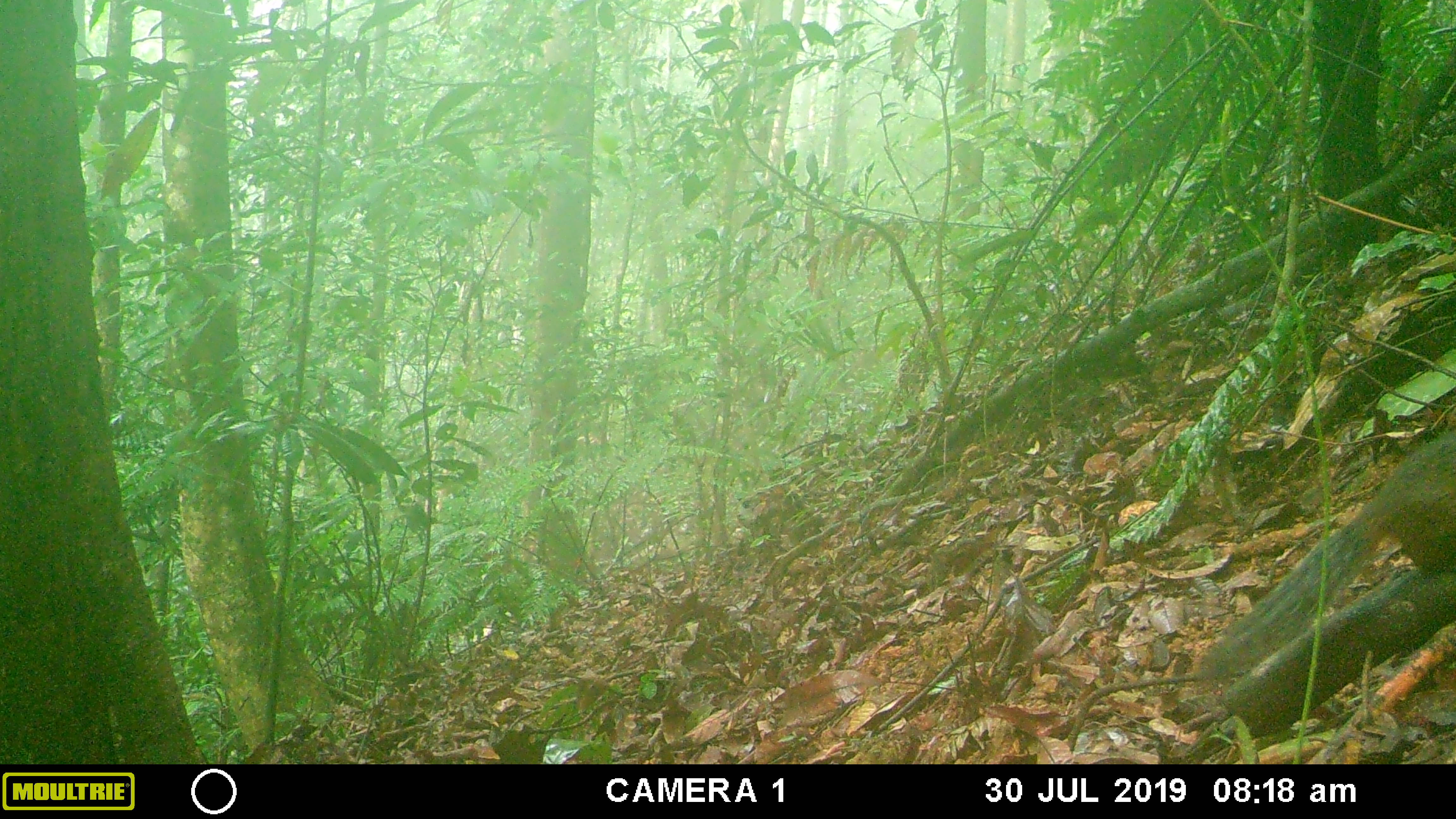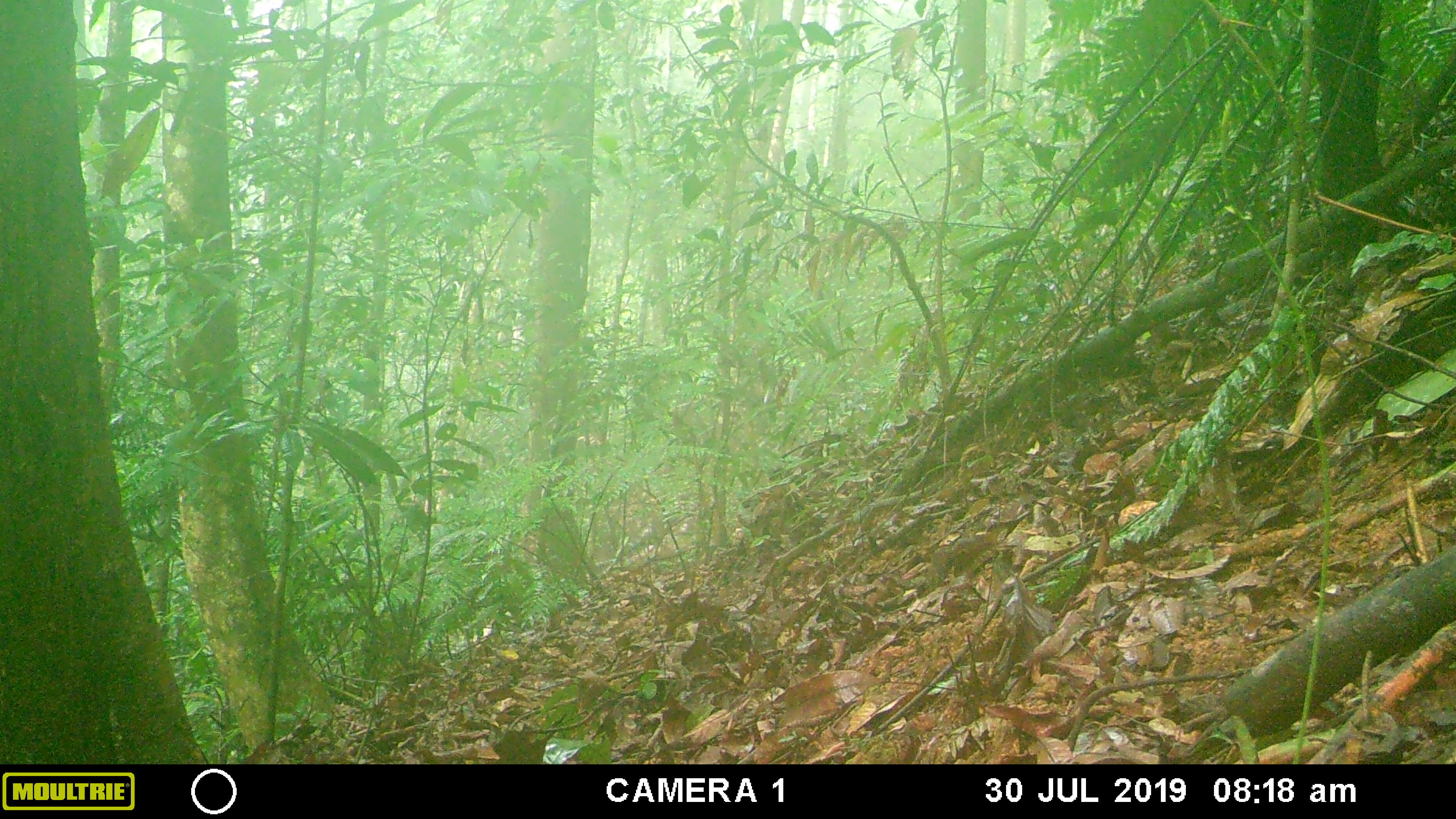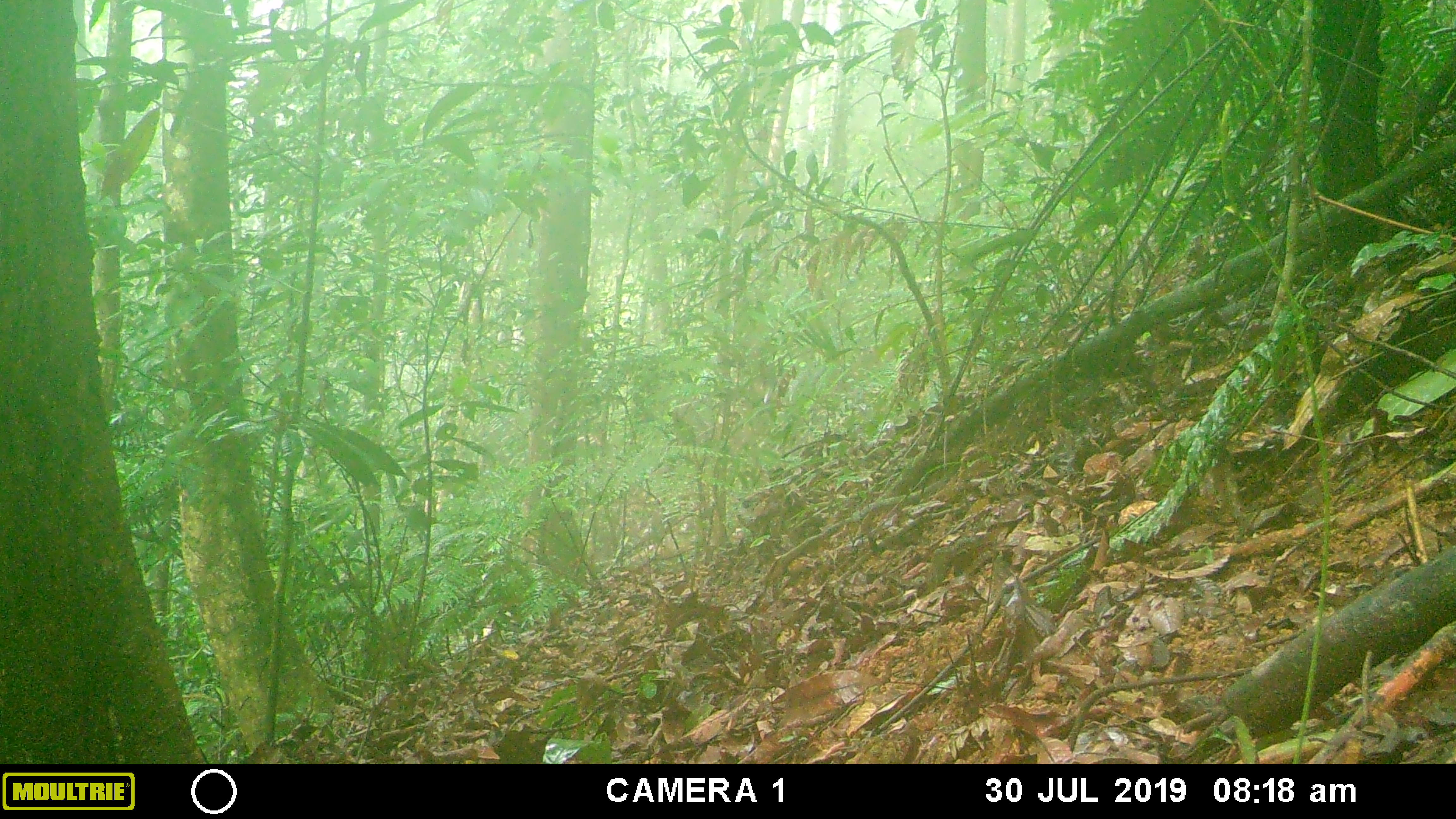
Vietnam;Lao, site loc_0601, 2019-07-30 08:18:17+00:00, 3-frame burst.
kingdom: Animalia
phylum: Chordata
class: Mammalia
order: Rodentia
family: Sciuridae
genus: Dremomys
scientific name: Dremomys rufigenis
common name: red-cheeked squirrel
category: red cheeked squirrel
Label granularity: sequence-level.